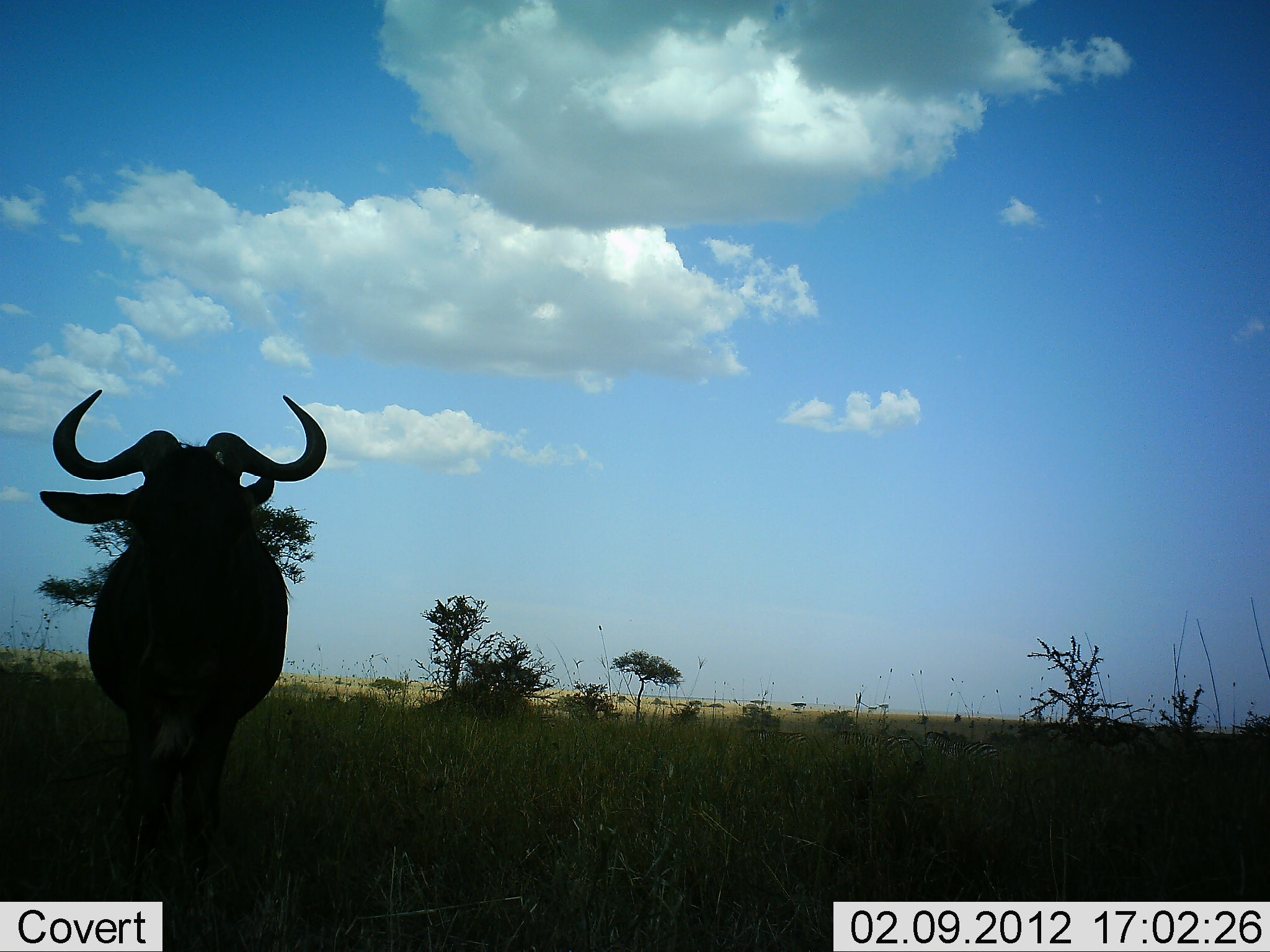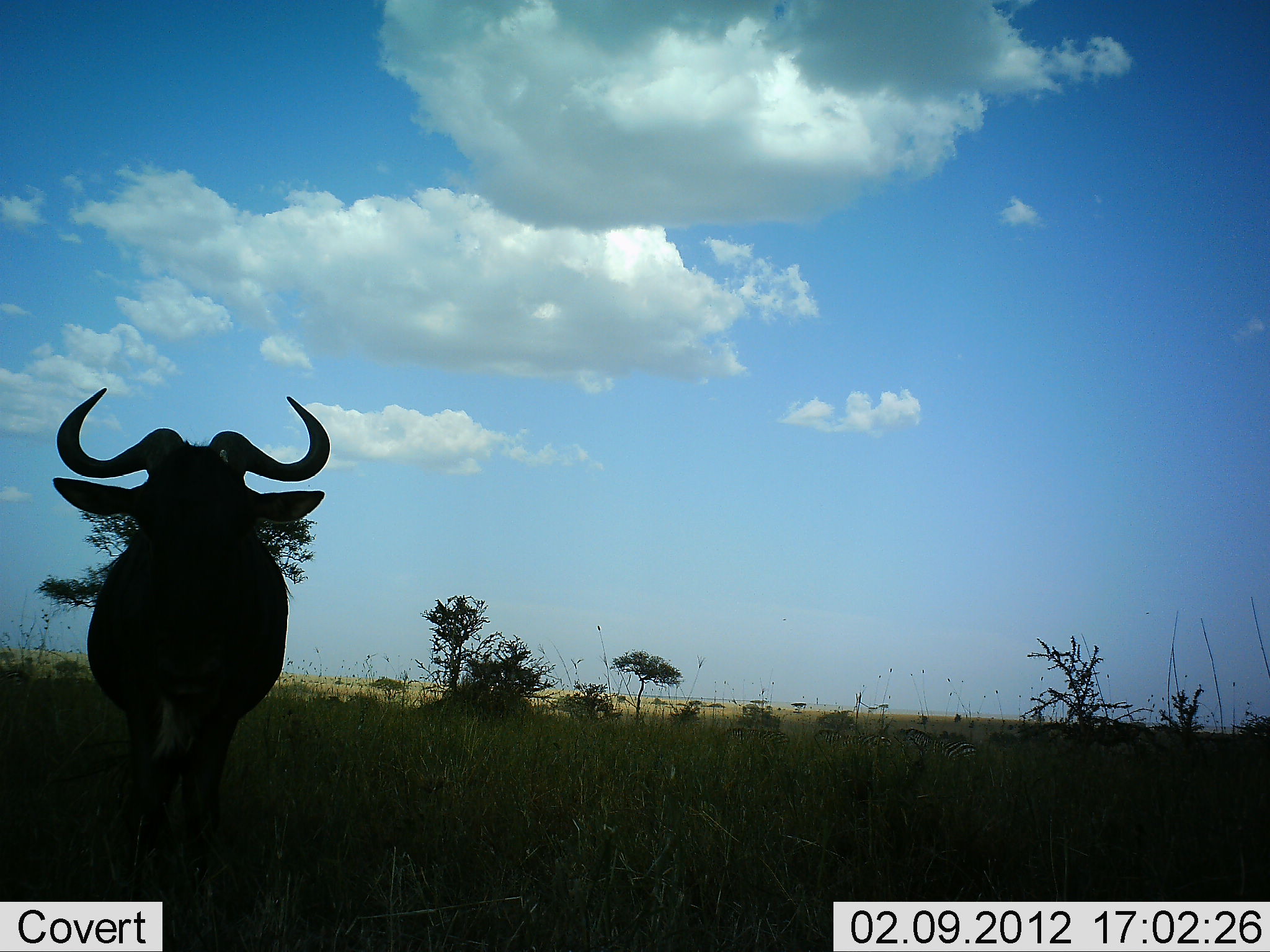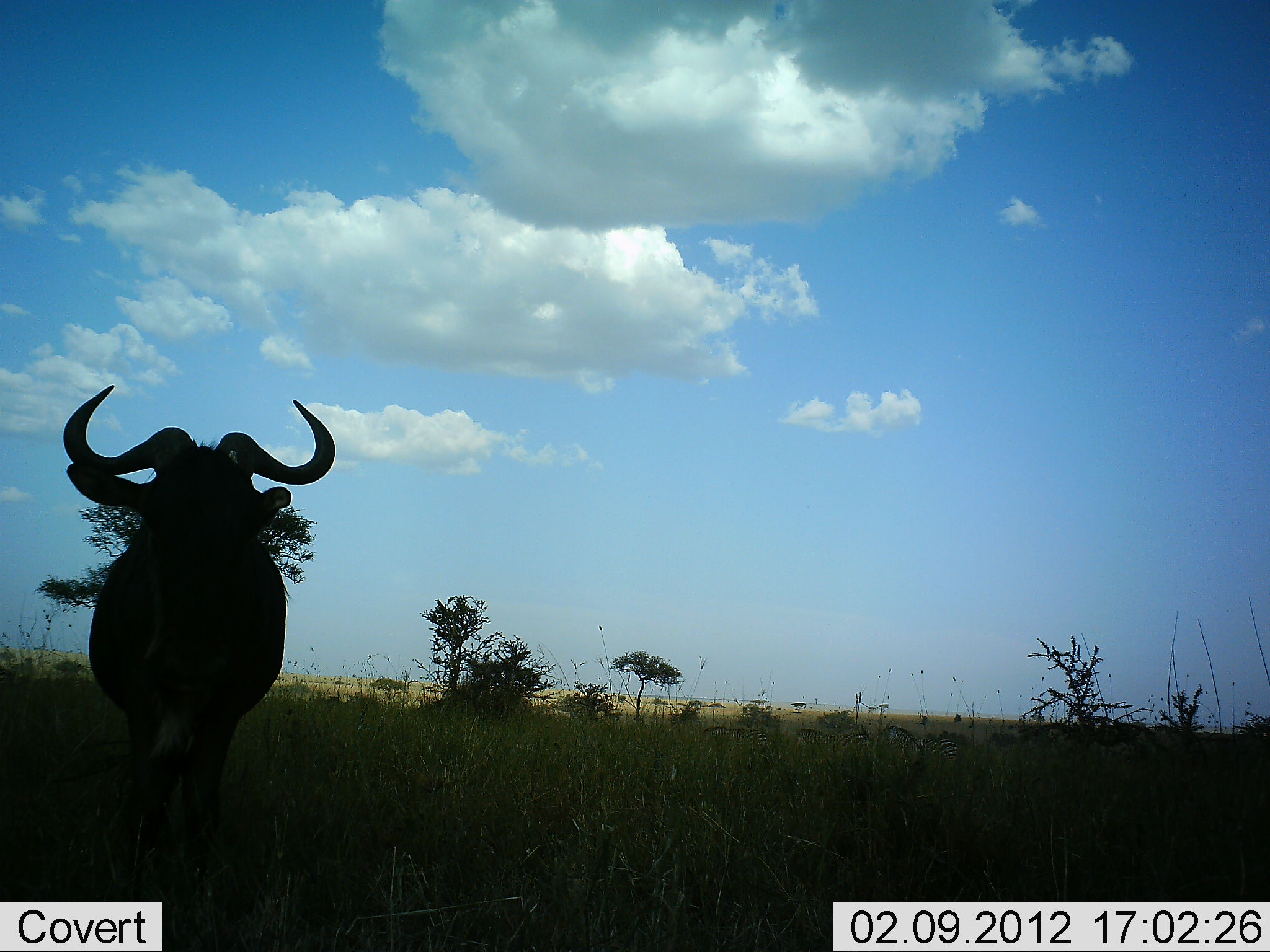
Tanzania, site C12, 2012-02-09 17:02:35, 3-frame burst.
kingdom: Animalia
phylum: Chordata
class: Mammalia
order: Artiodactyla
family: Bovidae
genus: Connochaetes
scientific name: Connochaetes taurinus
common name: blue wildebeest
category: wildebeest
Wildebeest (blue wildebeest) (Connochaetes taurinus), count 1. Behavior (volunteer vote fractions): standing 96%, resting 0%, moving 4%, interacting 0%. Young present (vote fraction): 0%. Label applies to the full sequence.